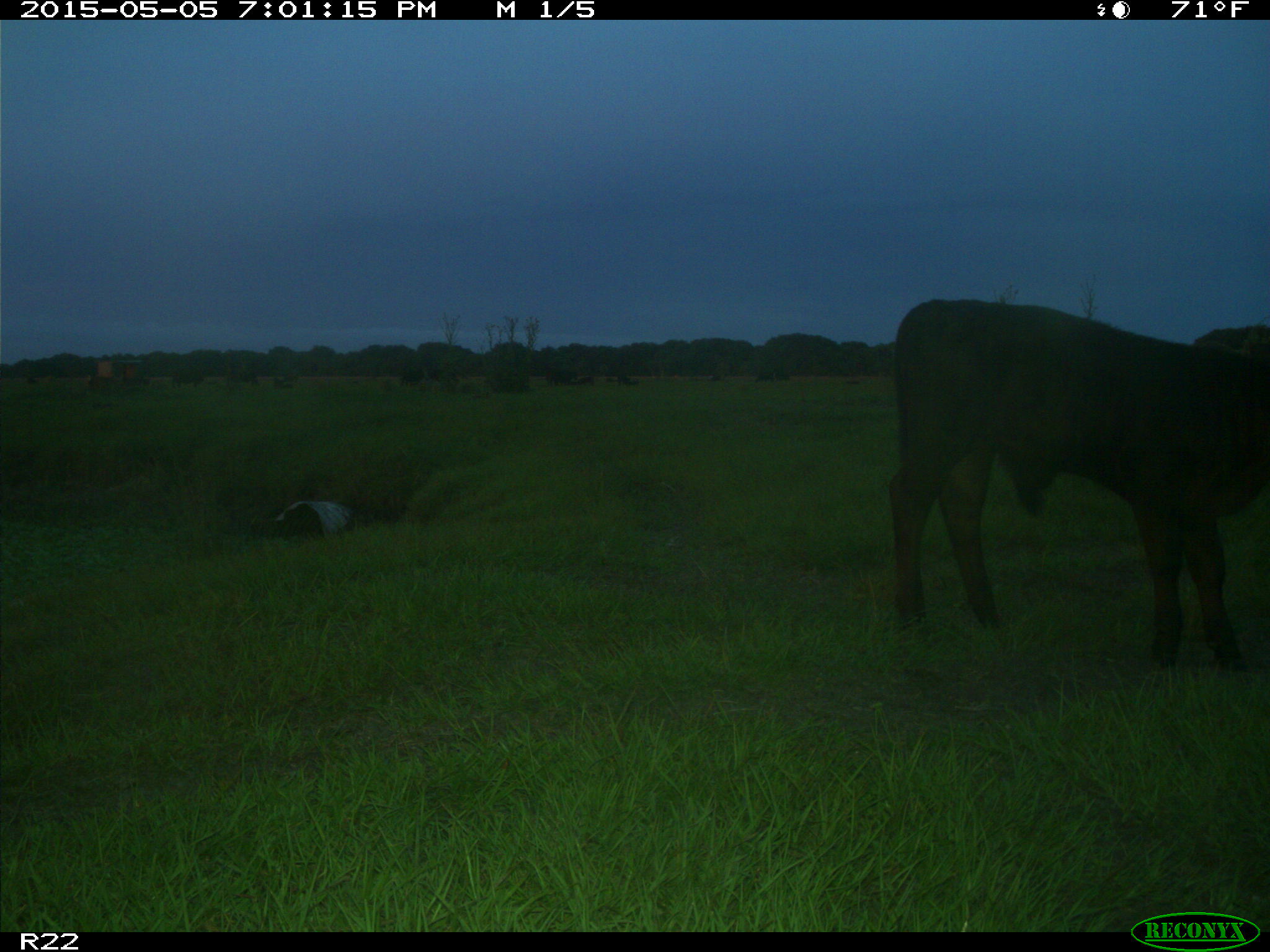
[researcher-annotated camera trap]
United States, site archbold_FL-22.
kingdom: Animalia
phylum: Chordata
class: Mammalia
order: Artiodactyla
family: Bovidae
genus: Bos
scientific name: Bos taurus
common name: domestic cow